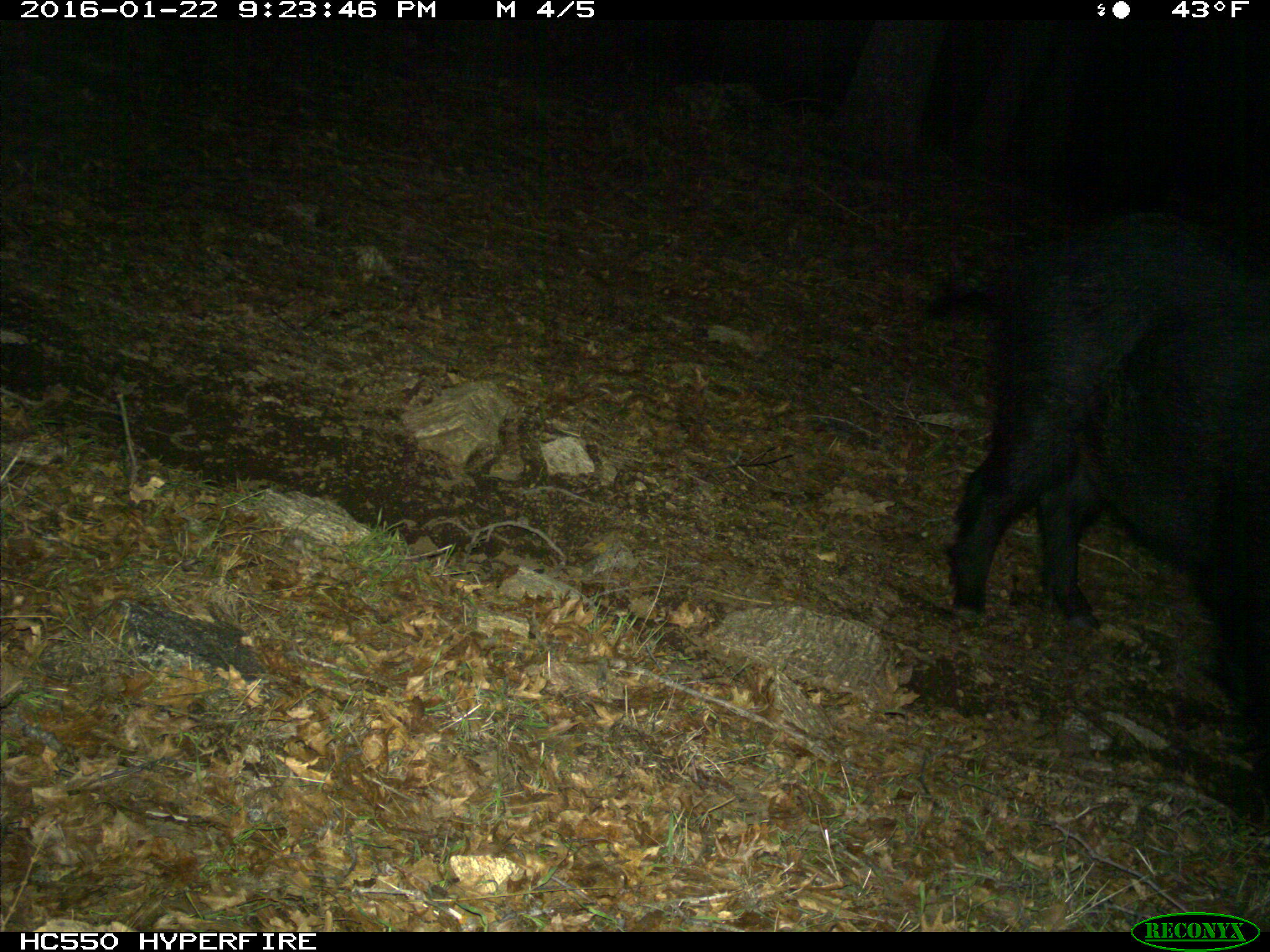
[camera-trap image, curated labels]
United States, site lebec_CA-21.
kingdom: Animalia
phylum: Chordata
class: Mammalia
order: Artiodactyla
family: Suidae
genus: Sus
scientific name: Sus scrofa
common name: wild boar